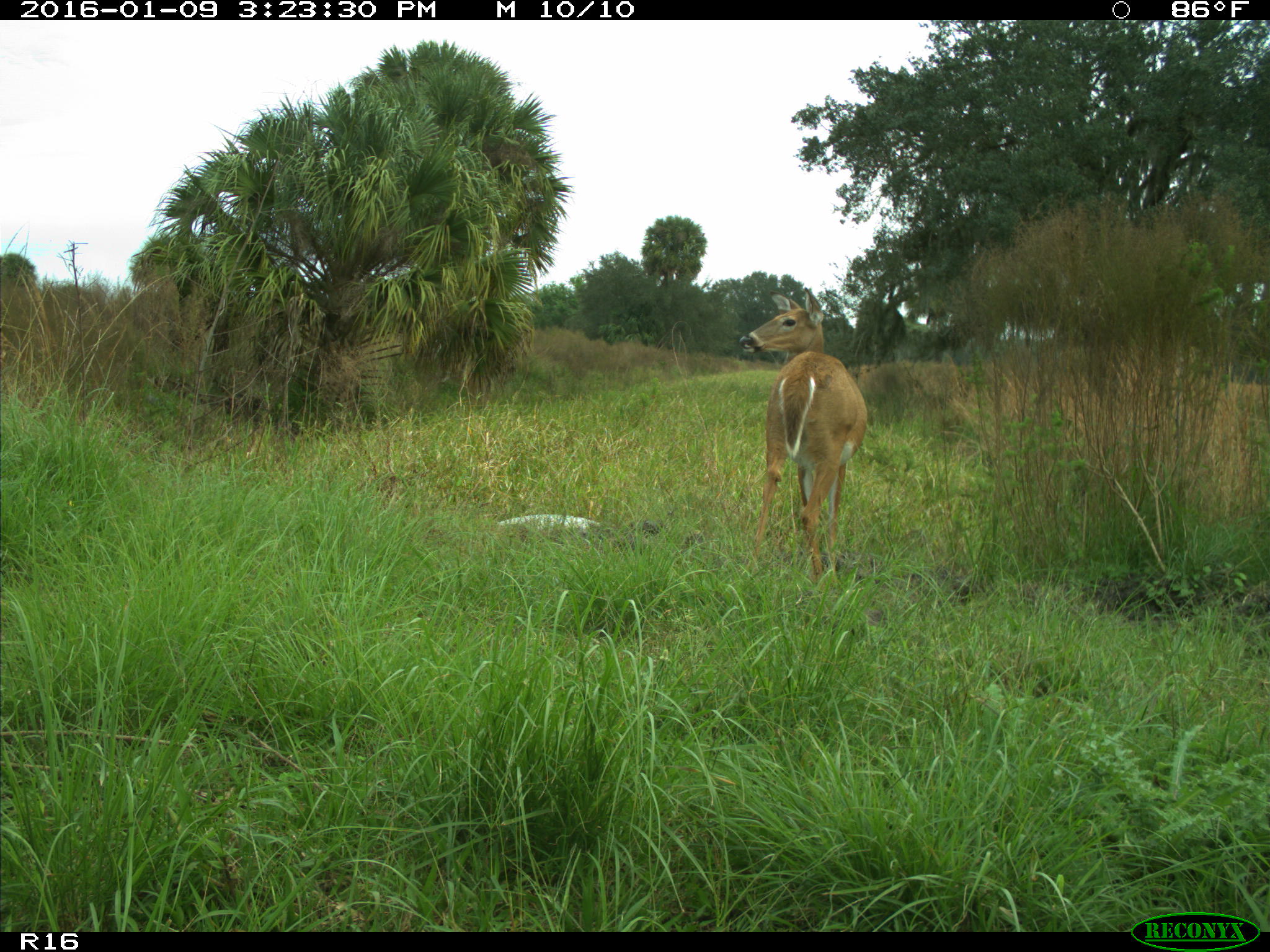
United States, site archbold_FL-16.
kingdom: Animalia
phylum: Chordata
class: Mammalia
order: Artiodactyla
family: Cervidae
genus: Odocoileus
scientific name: Odocoileus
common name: deer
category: unidentified deer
Unidentified deer (deer) (Odocoileus).